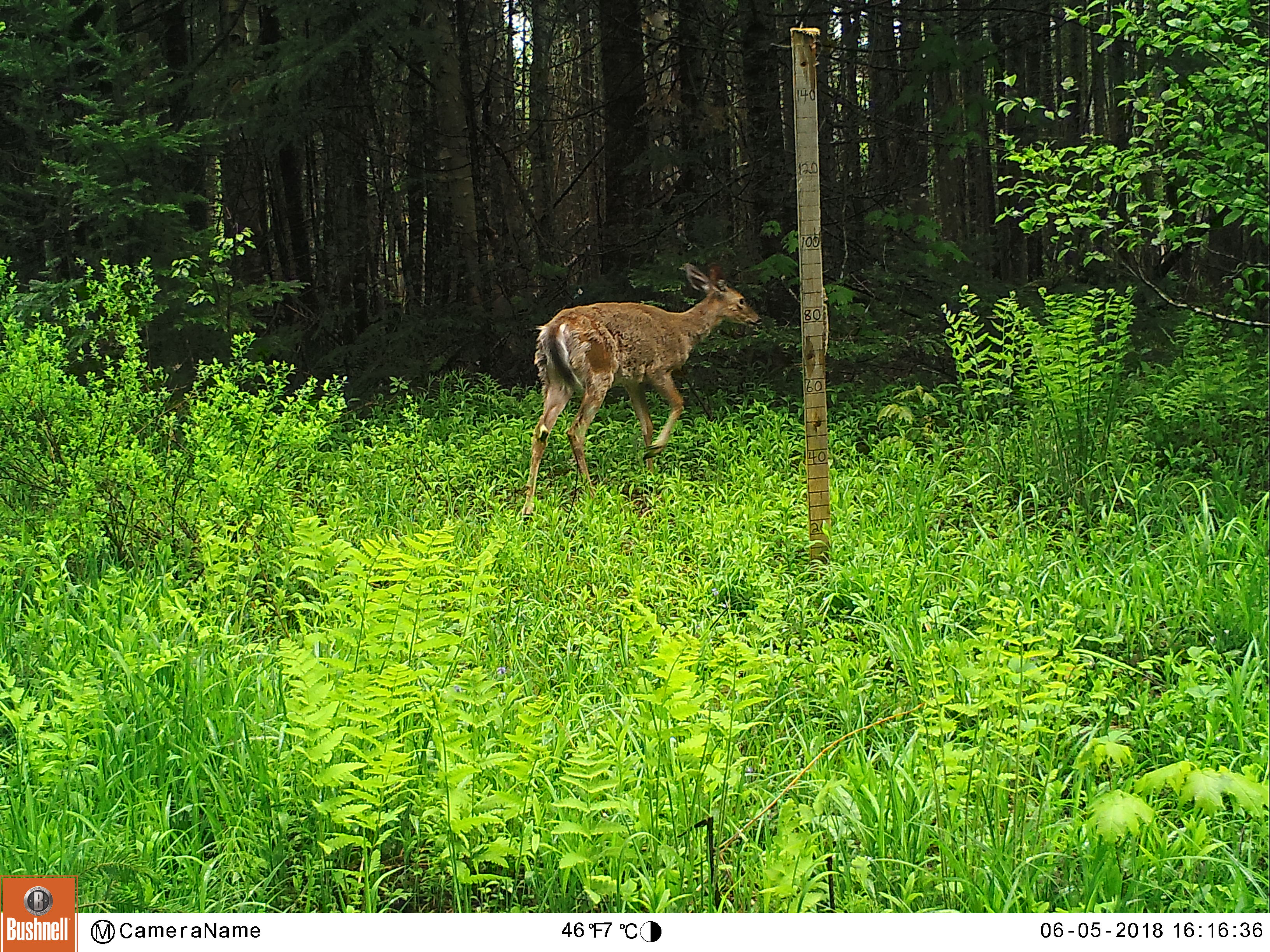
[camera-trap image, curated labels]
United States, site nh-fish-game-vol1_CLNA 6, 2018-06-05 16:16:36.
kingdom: Animalia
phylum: Chordata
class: Mammalia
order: Artiodactyla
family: Cervidae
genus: Odocoileus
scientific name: Odocoileus virginianus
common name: white-tailed deer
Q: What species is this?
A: White-tailed deer (Odocoileus virginianus).